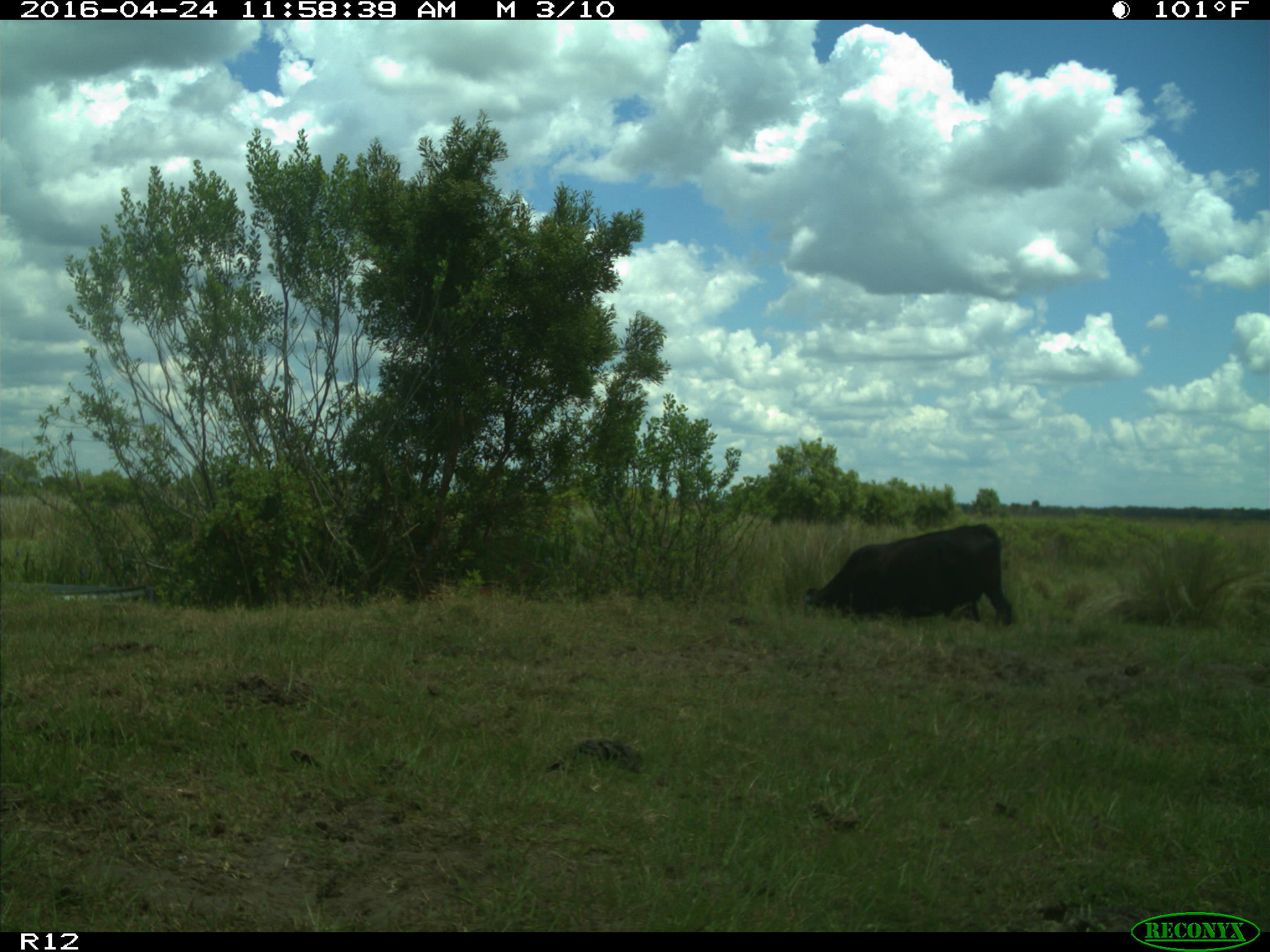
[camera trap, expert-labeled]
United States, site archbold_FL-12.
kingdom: Animalia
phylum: Chordata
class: Mammalia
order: Artiodactyla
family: Bovidae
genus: Bos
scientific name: Bos taurus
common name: domestic cow